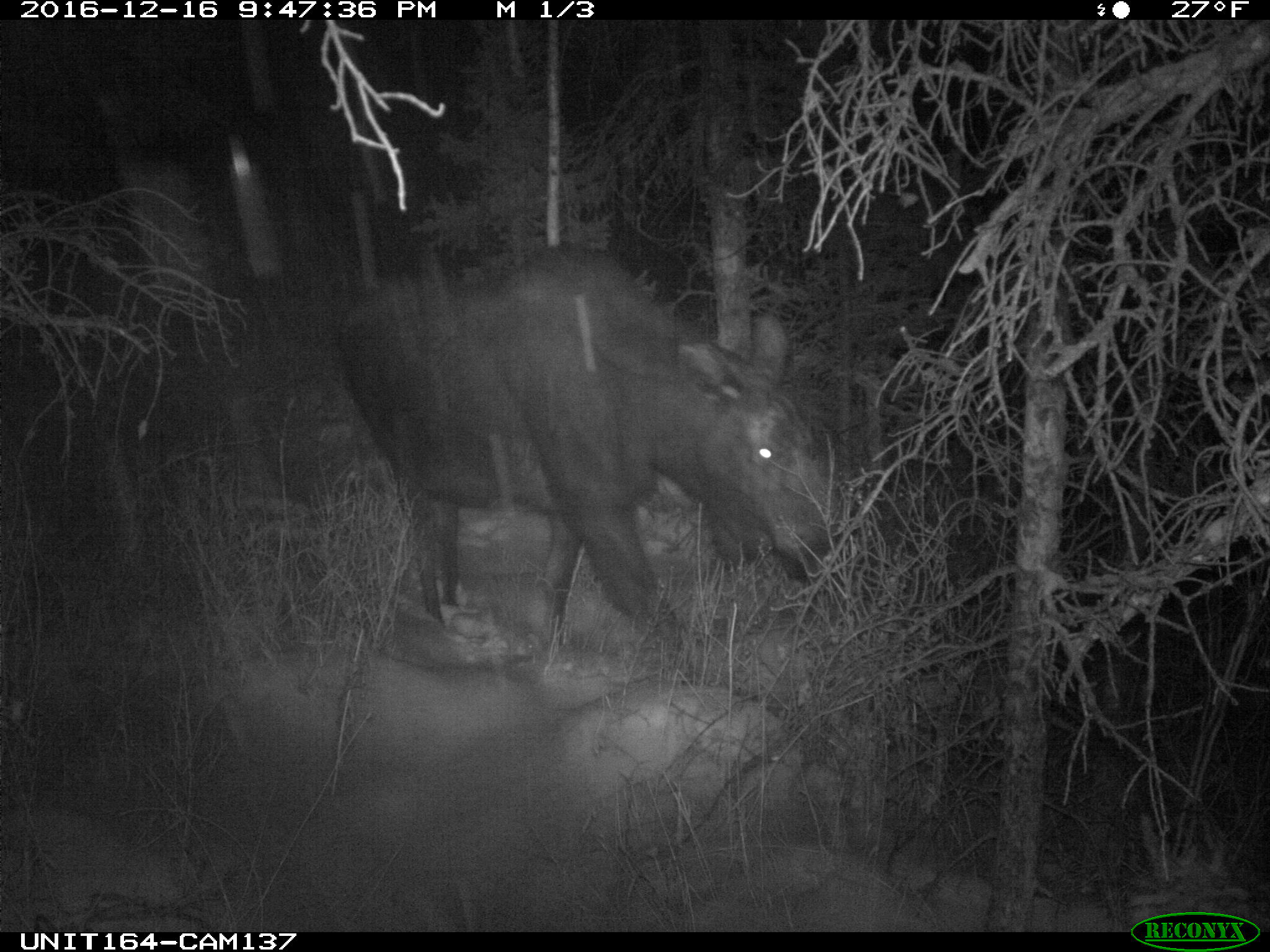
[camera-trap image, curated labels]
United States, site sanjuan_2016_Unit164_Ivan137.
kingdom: Animalia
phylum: Chordata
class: Mammalia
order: Artiodactyla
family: Cervidae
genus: Alces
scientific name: Alces alces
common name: moose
Alces alces (moose).